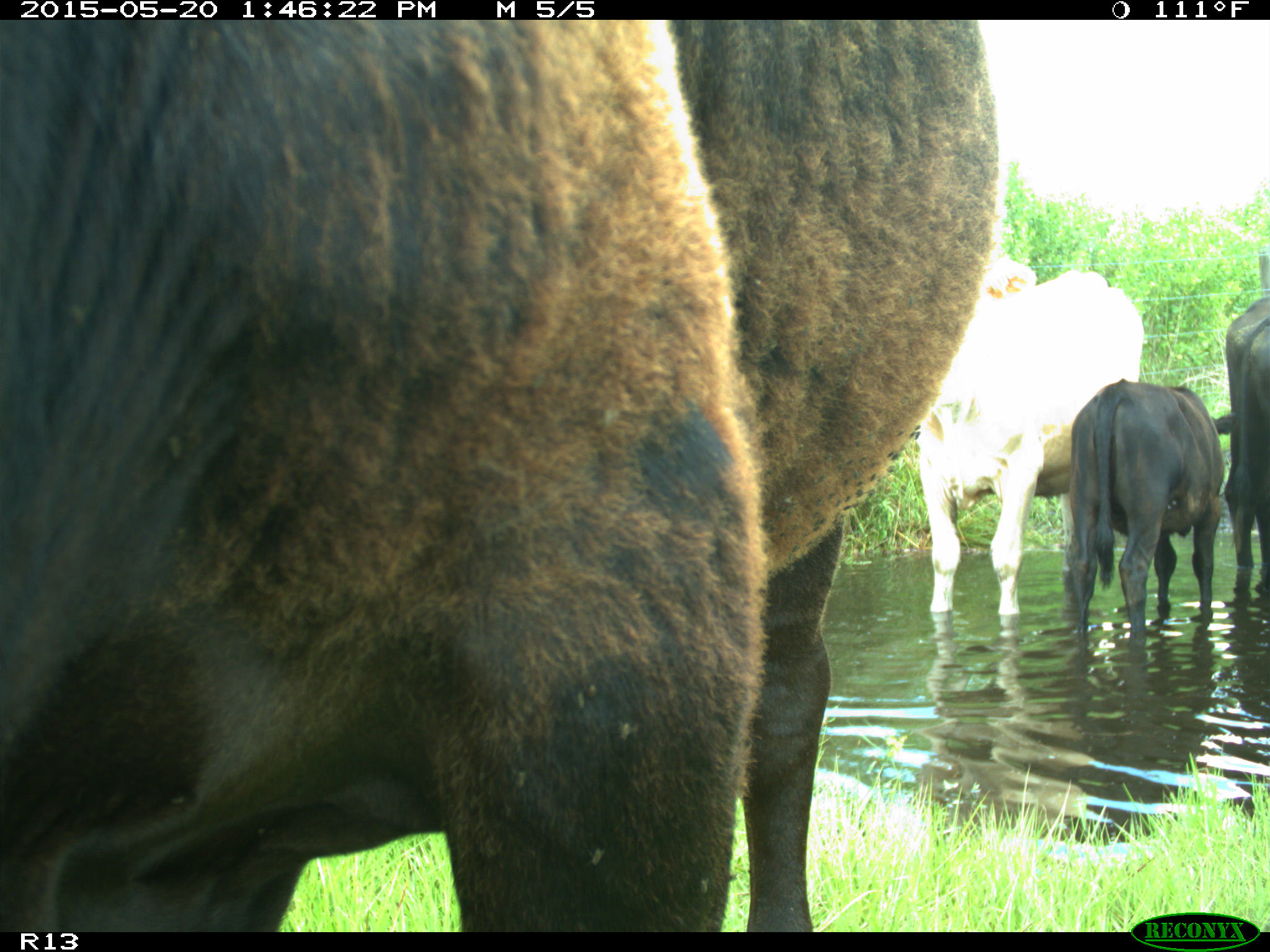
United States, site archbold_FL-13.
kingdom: Animalia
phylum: Chordata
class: Mammalia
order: Artiodactyla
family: Bovidae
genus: Bos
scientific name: Bos taurus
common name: domestic cow